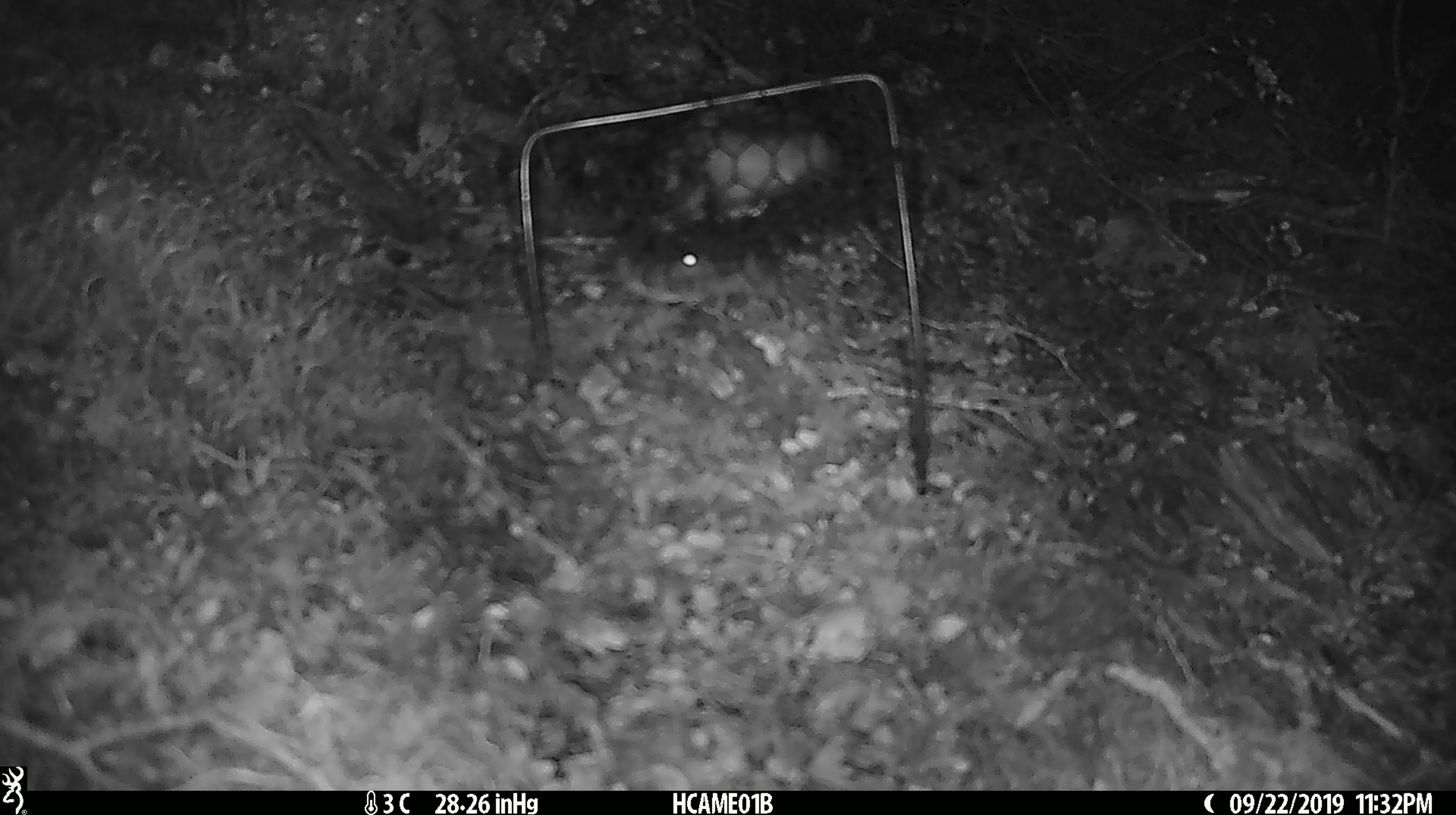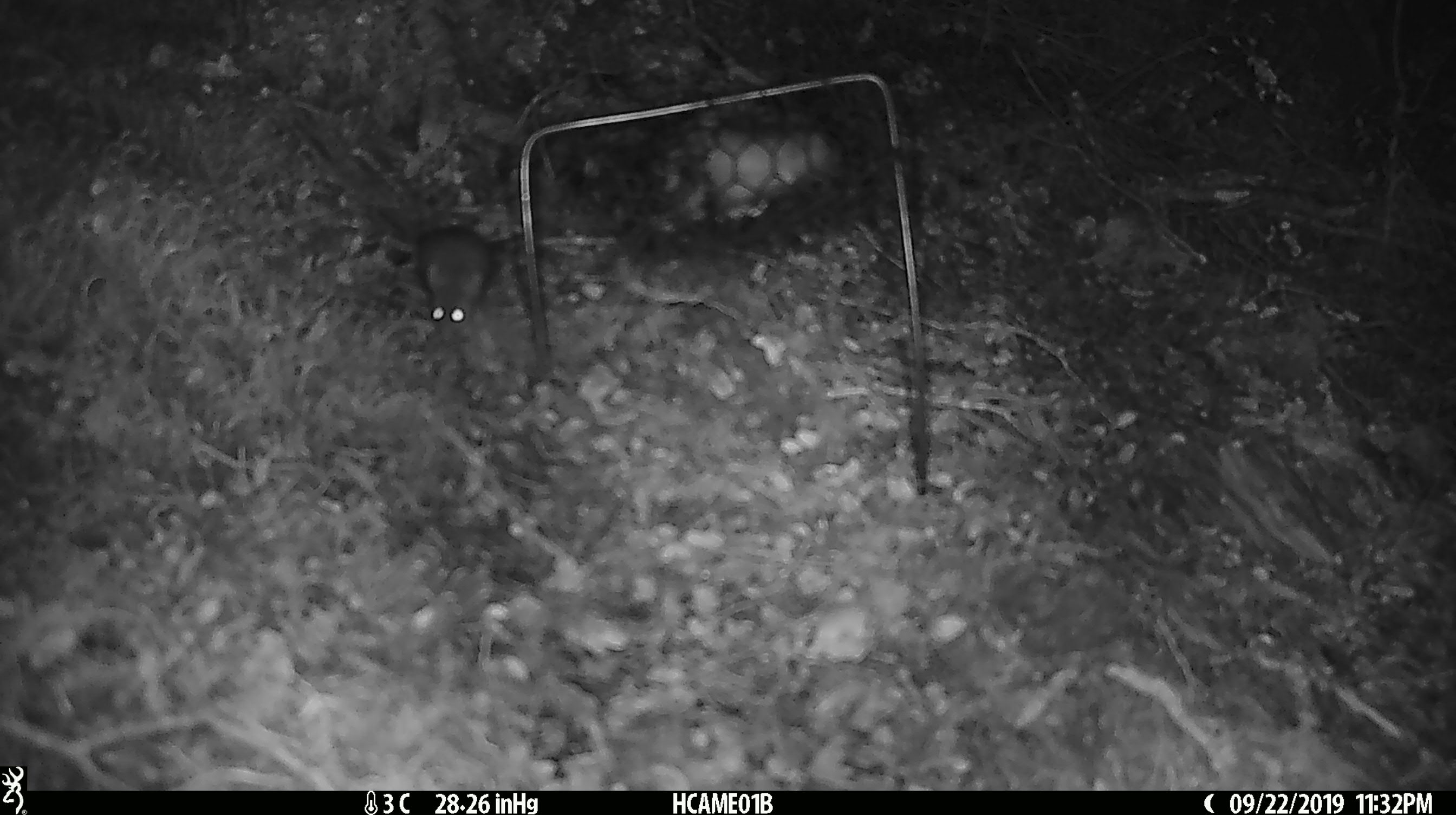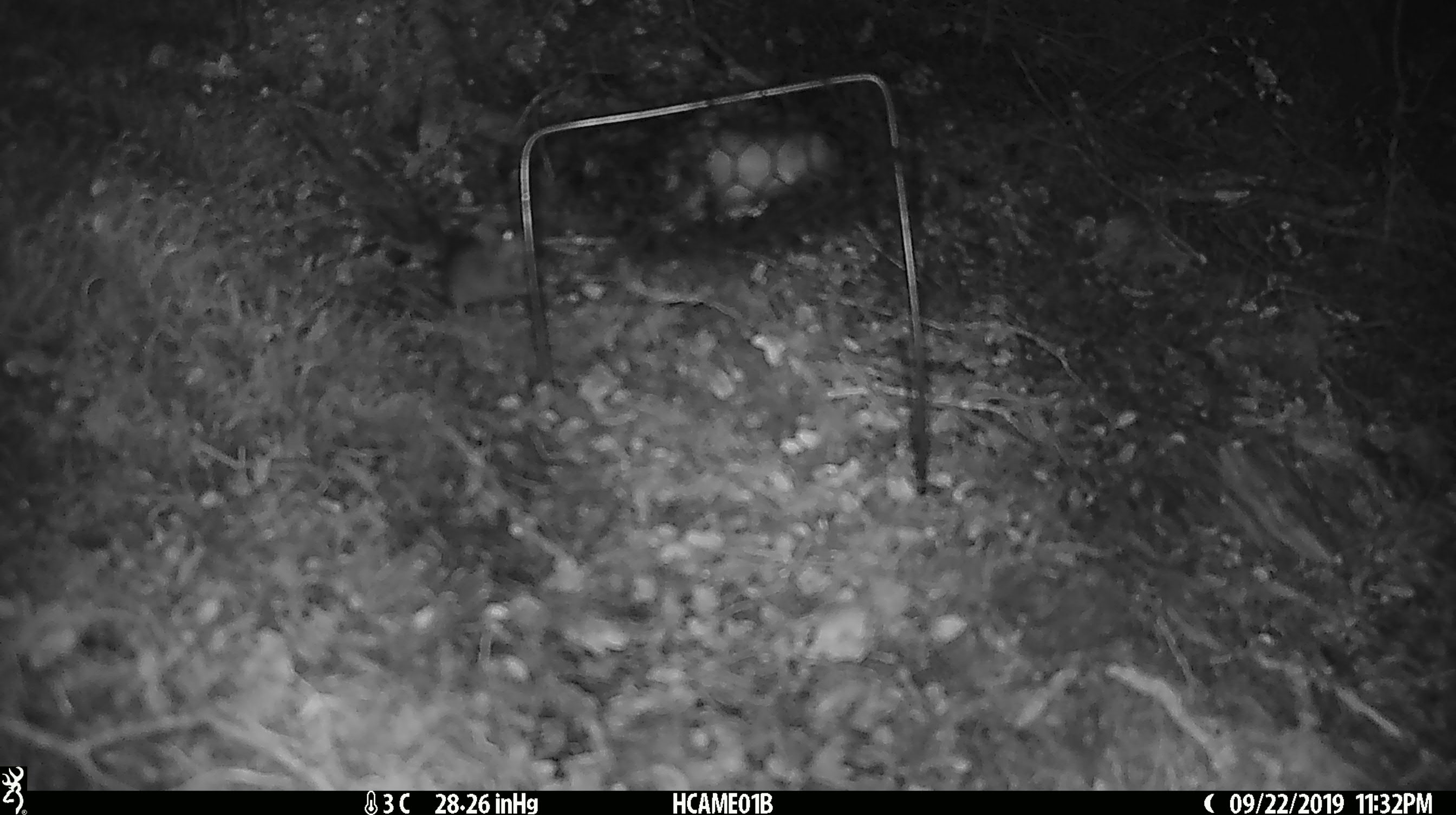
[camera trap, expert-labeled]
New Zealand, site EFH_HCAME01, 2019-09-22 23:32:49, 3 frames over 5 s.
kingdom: Animalia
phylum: Chordata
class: Mammalia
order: Rodentia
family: Muridae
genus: Mus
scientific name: Mus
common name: mouse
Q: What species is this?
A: Mouse (Mus).